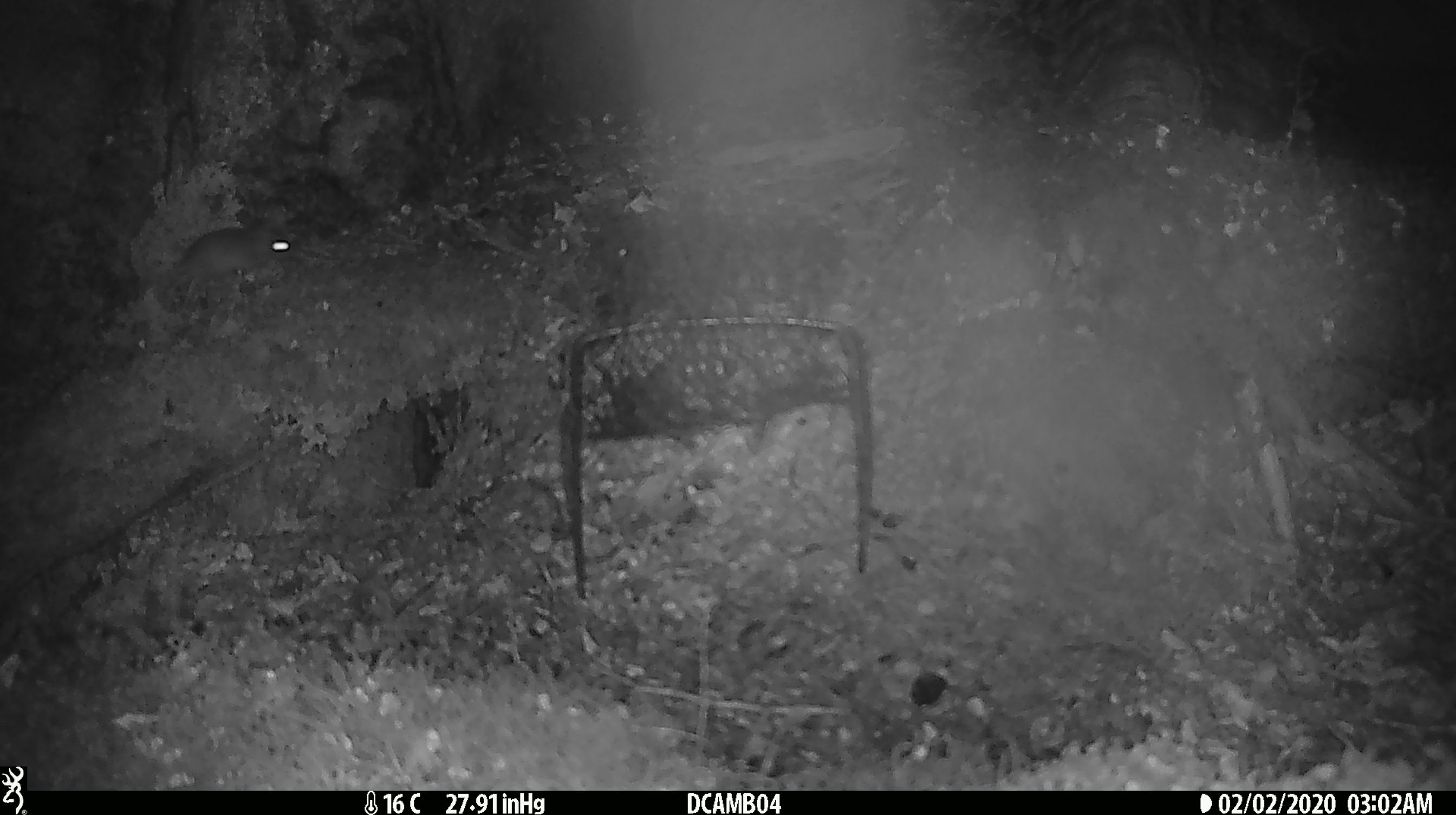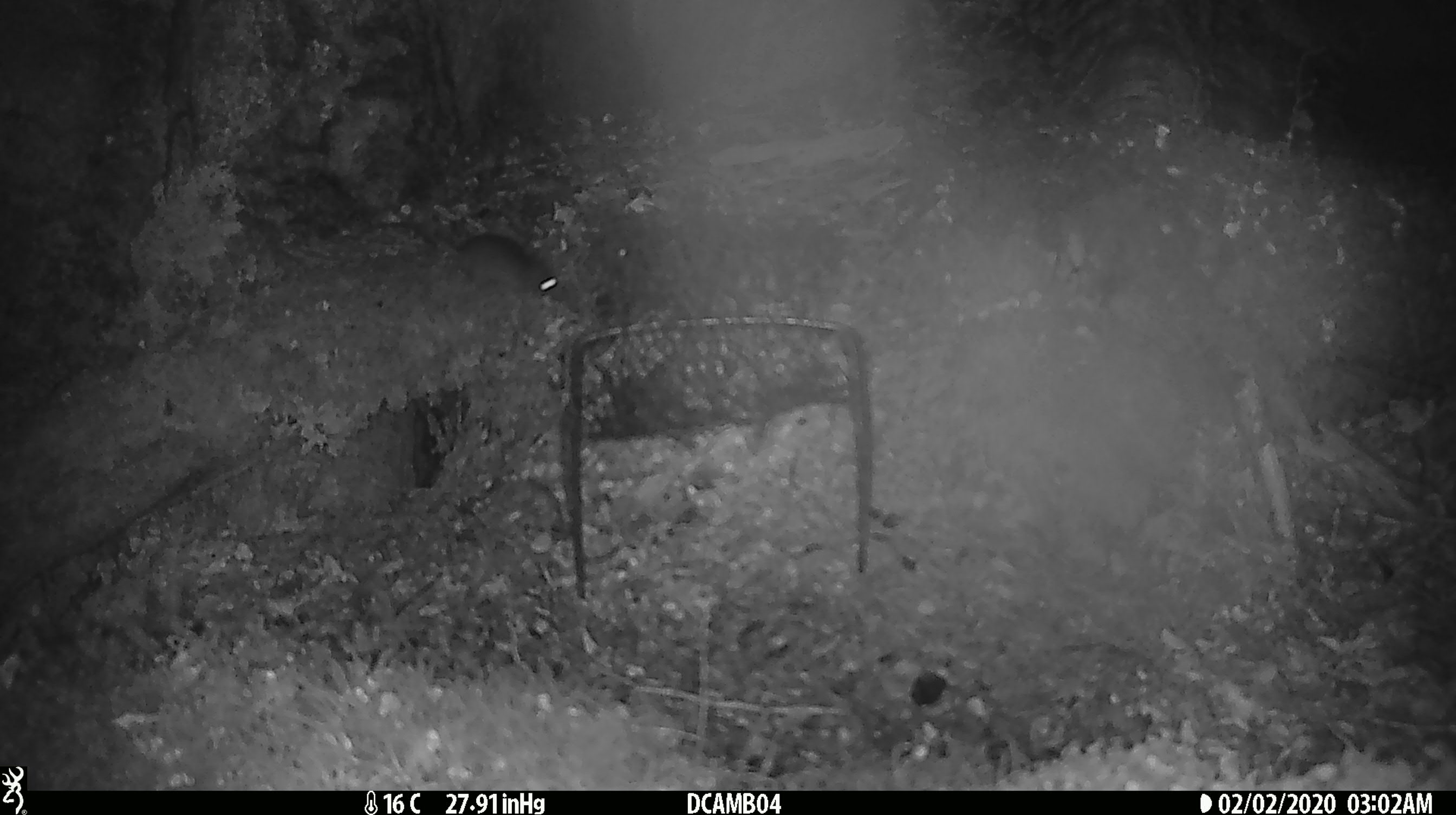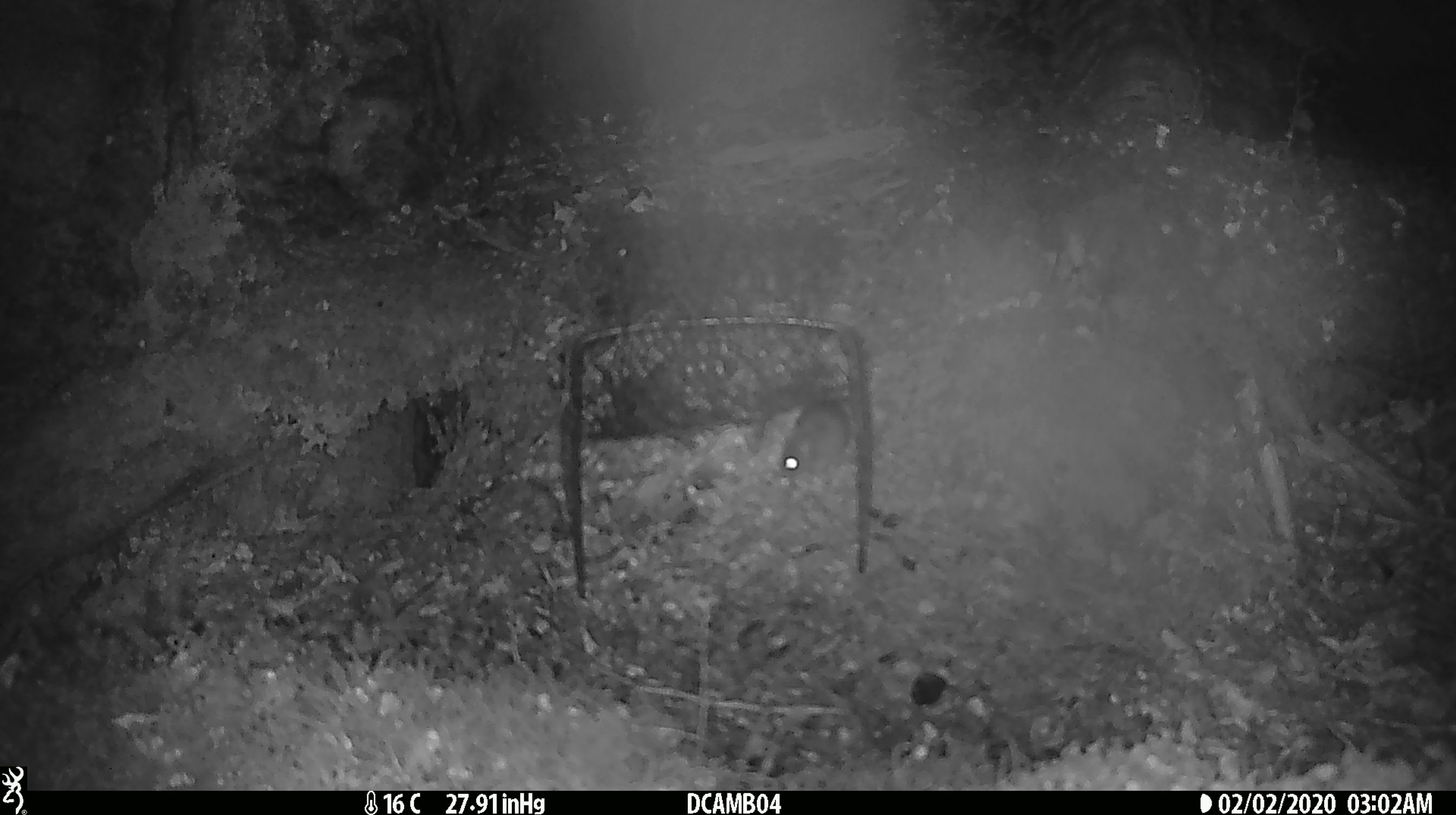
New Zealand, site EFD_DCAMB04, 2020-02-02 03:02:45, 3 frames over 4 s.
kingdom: Animalia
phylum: Chordata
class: Mammalia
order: Rodentia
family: Muridae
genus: Mus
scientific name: Mus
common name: mouse